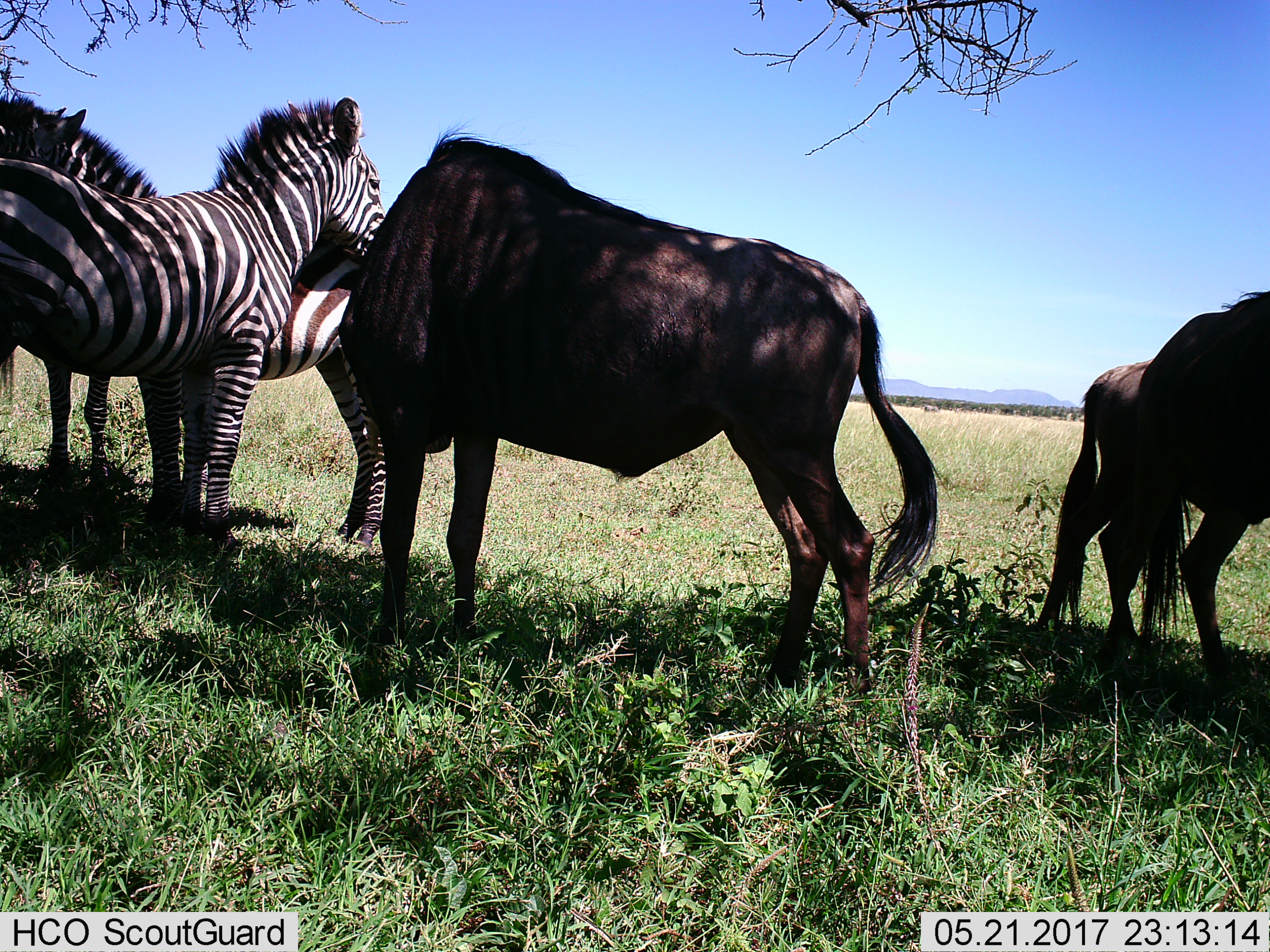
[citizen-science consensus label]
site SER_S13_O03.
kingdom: Animalia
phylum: Chordata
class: Mammalia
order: Artiodactyla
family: Bovidae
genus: Connochaetes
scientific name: Connochaetes taurinus taurinus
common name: blue wildebeest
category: wildebeestblue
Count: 3.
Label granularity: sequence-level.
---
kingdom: Animalia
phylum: Chordata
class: Mammalia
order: Perissodactyla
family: Equidae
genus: Equus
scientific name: Equus quagga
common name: plains zebra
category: zebraplains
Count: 2.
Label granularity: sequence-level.